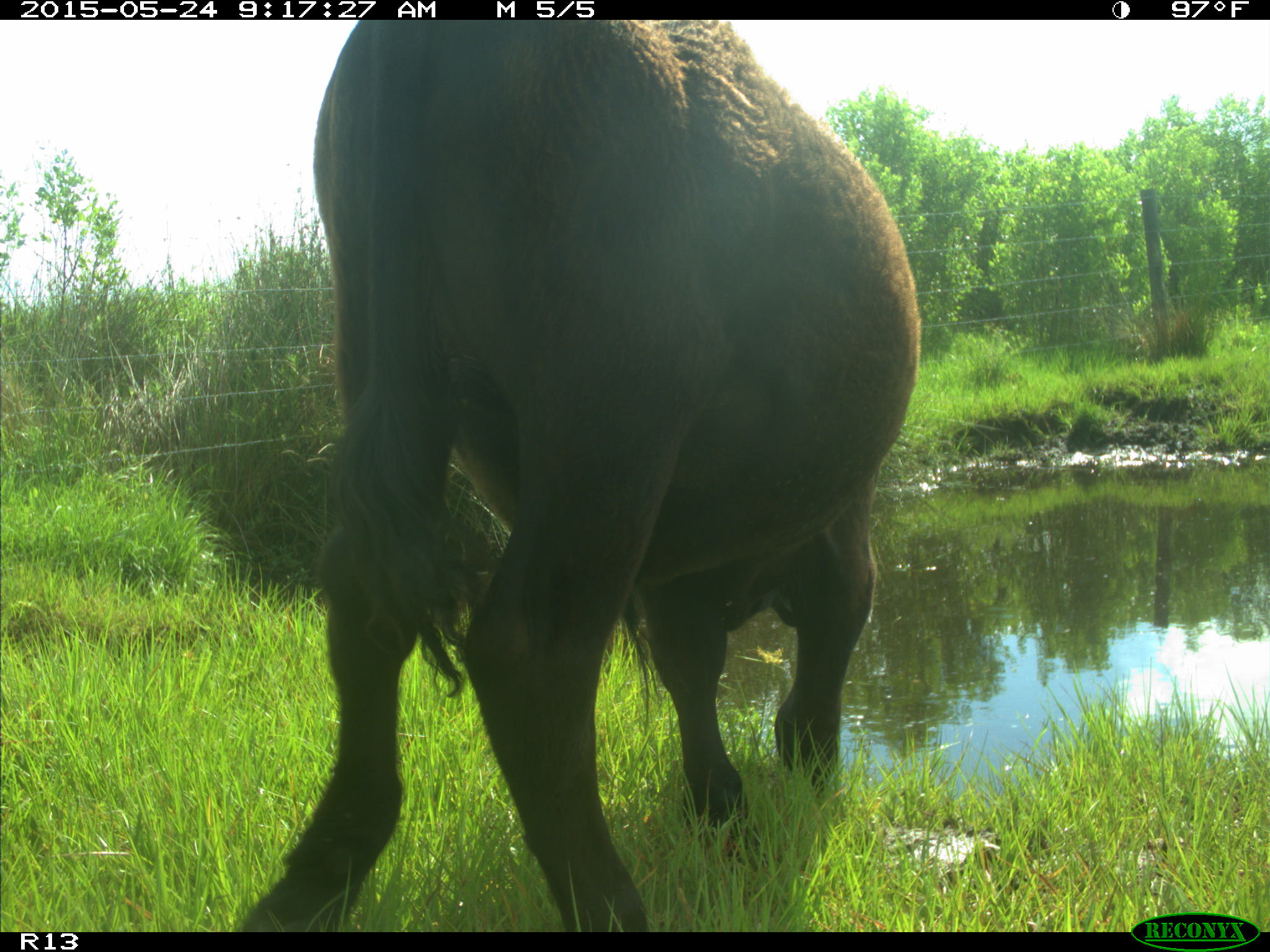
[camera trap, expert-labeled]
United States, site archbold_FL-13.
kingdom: Animalia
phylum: Chordata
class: Mammalia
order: Artiodactyla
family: Bovidae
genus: Bos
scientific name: Bos taurus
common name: domestic cow